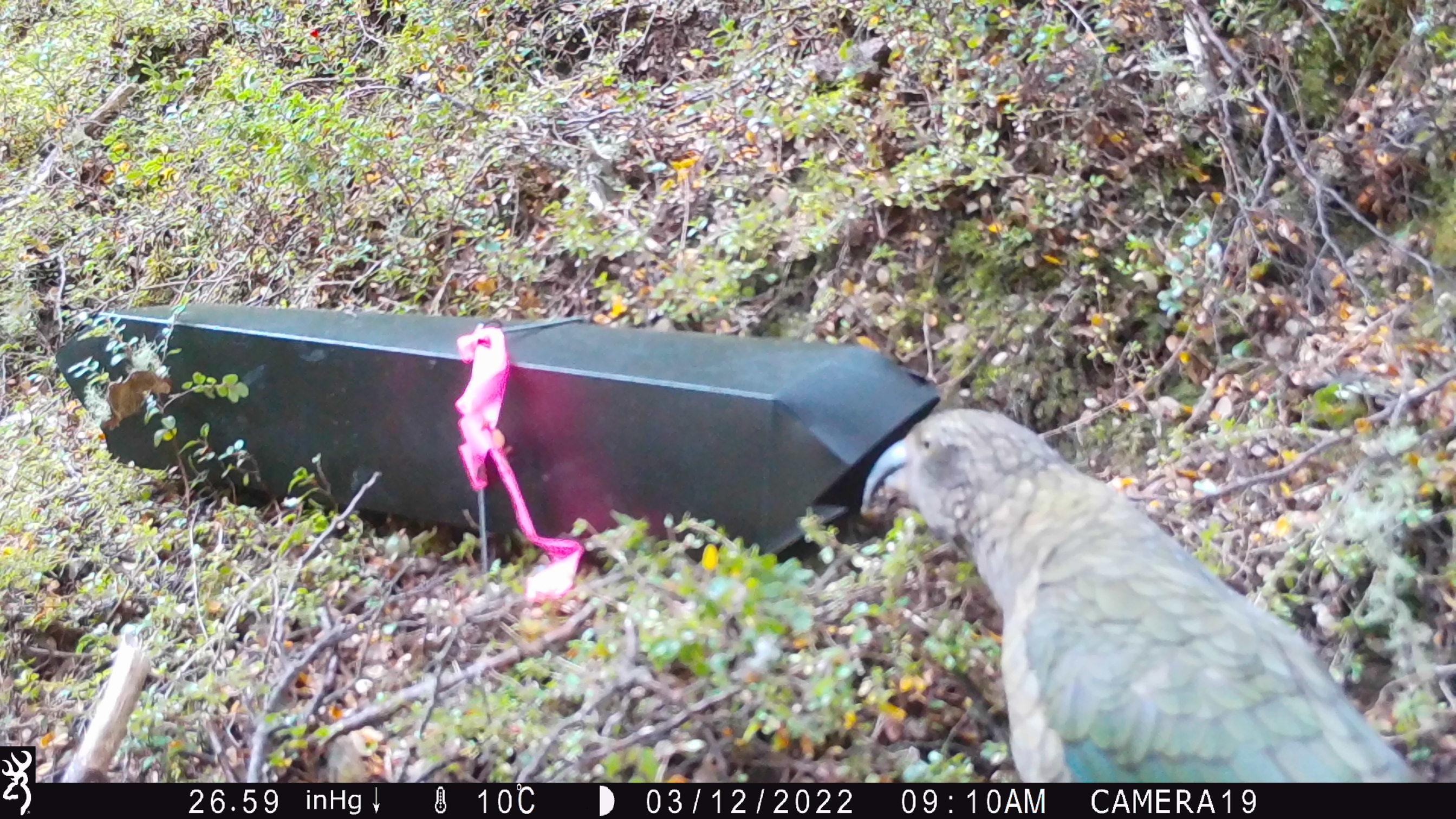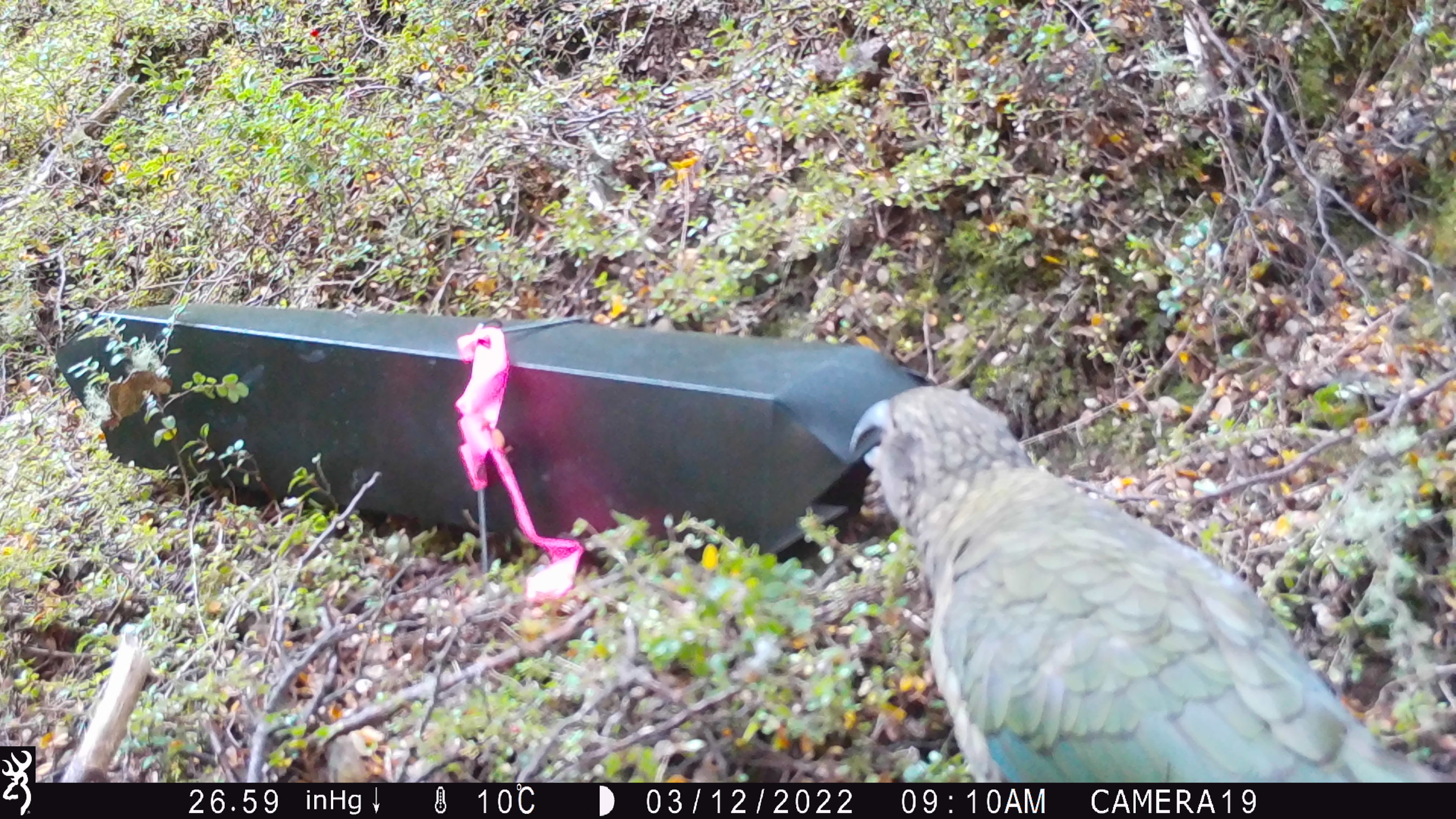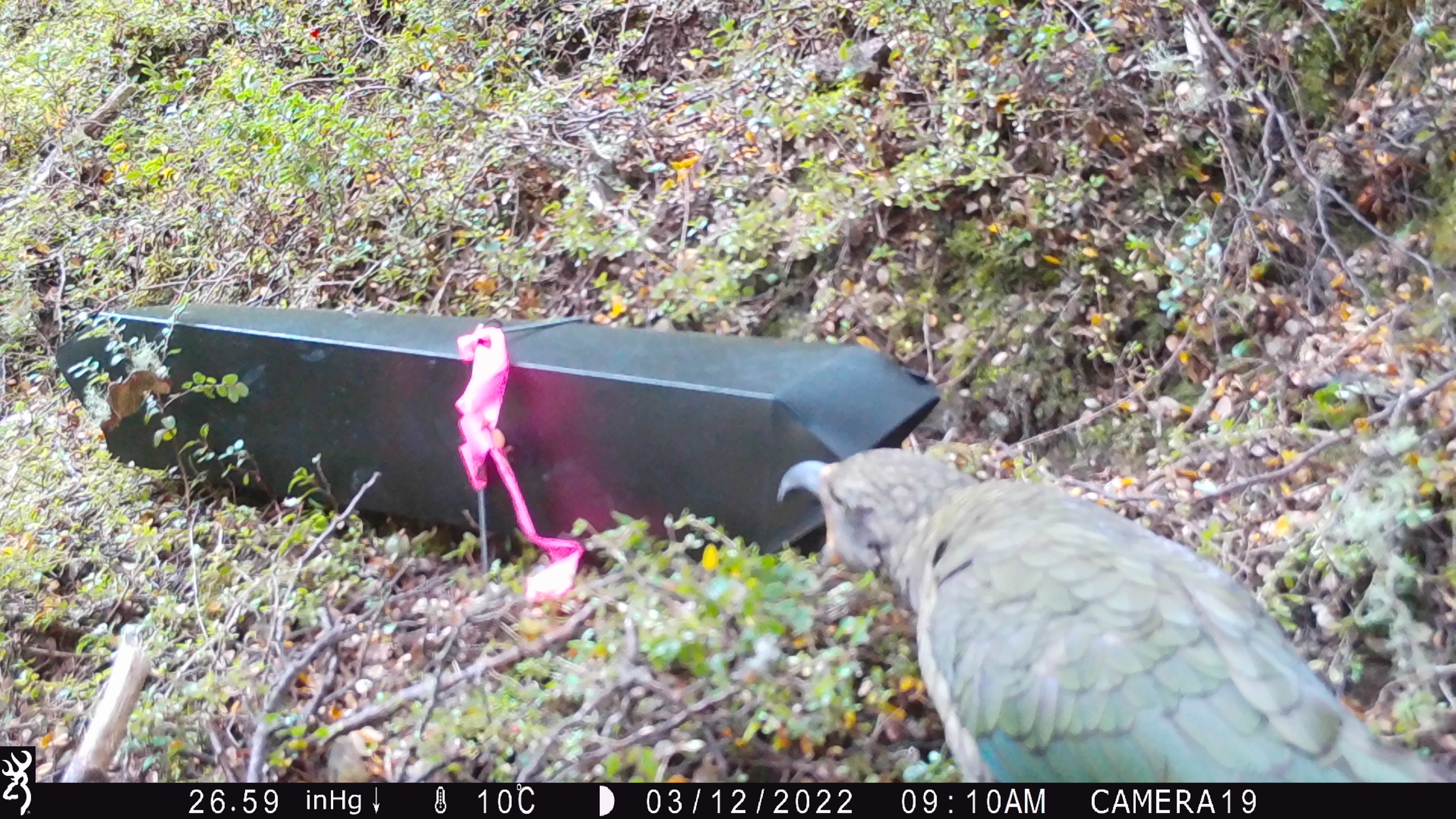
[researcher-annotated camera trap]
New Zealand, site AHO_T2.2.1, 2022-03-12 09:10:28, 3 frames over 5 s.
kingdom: Animalia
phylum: Chordata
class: Aves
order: Psittaciformes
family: Strigopidae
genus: Nestor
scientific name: Nestor notabilis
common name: kea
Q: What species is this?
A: Kea (Nestor notabilis).